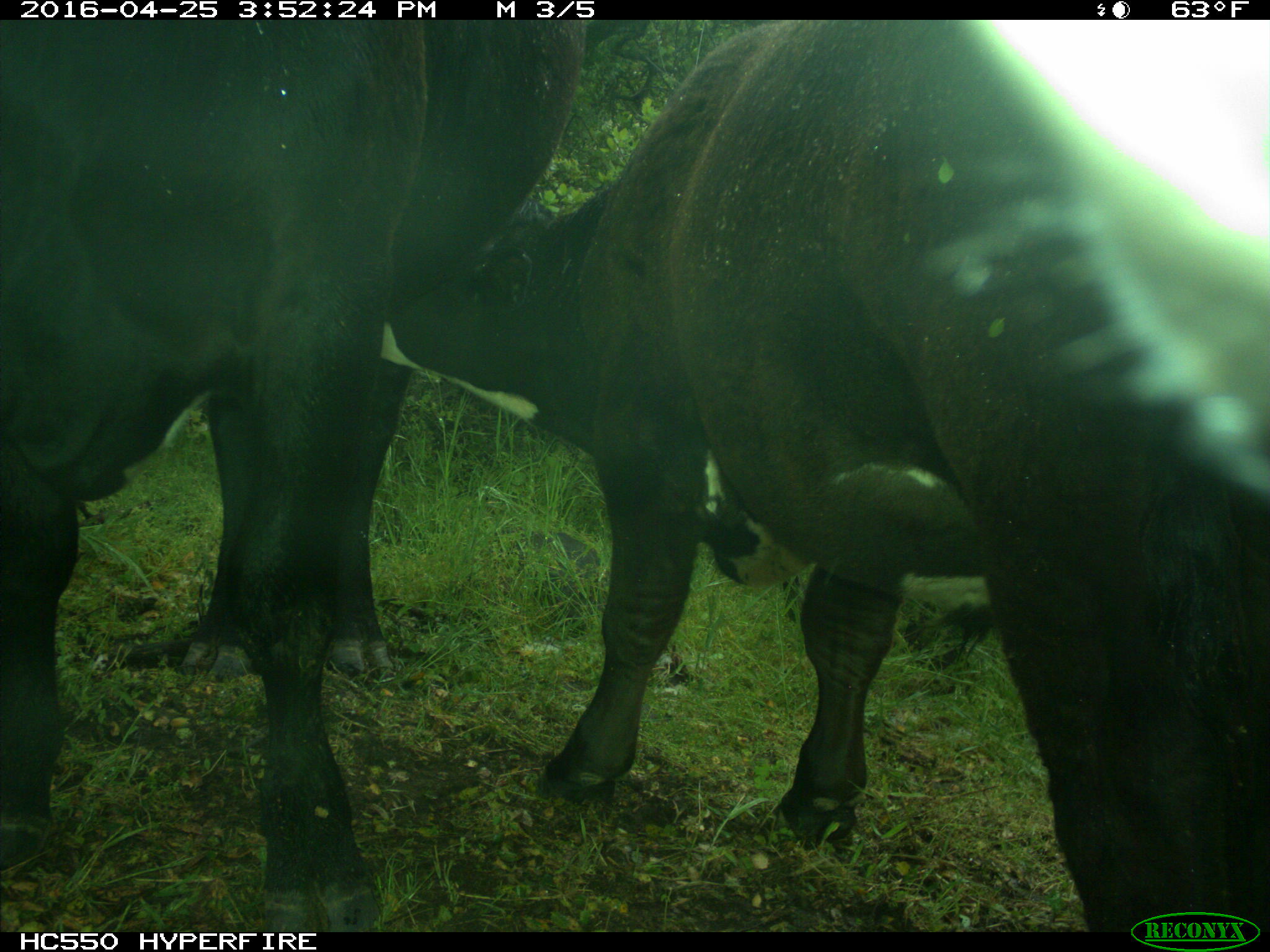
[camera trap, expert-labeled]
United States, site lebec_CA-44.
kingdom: Animalia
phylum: Chordata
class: Mammalia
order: Artiodactyla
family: Bovidae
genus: Bos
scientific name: Bos taurus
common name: domestic cow